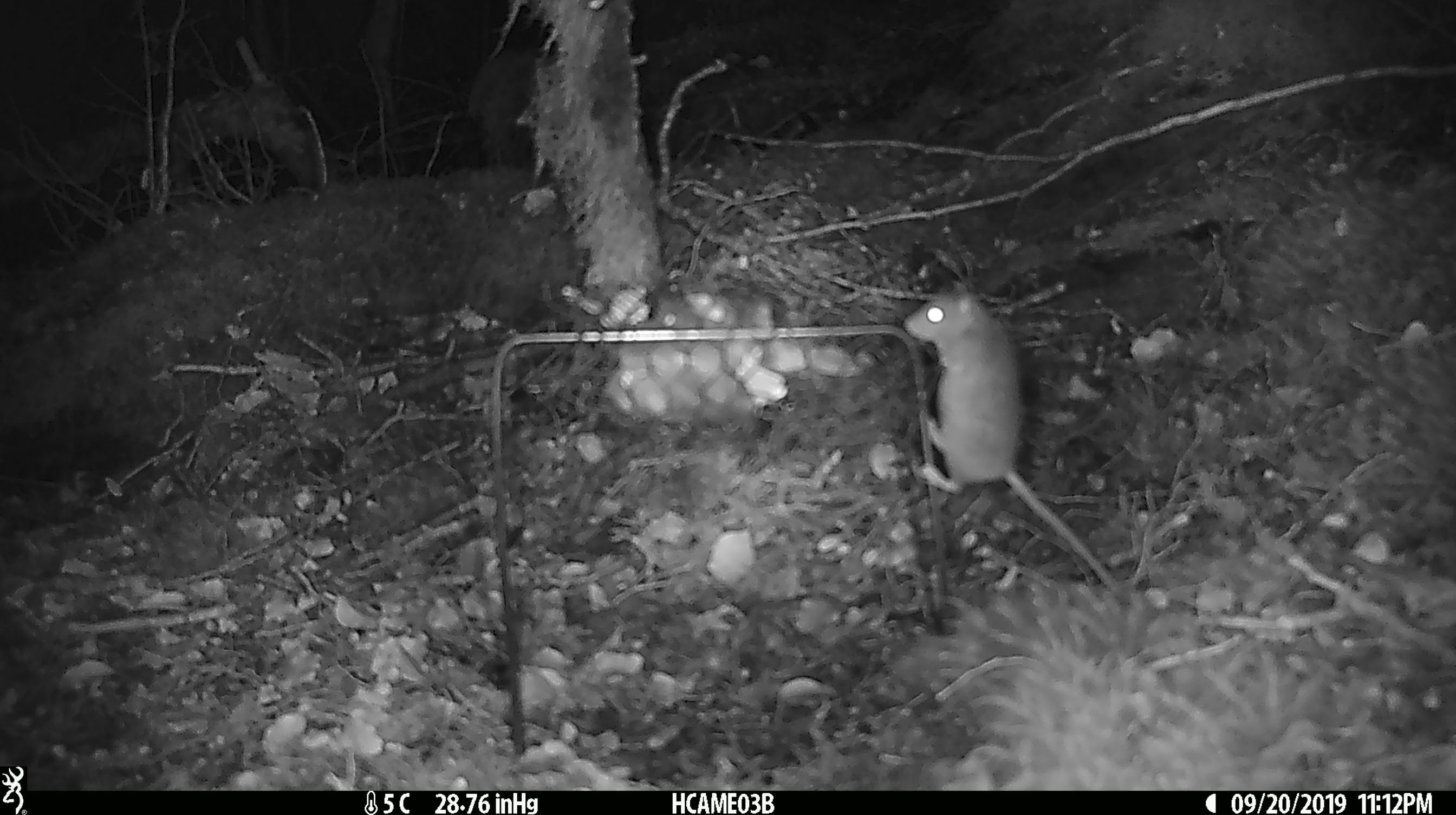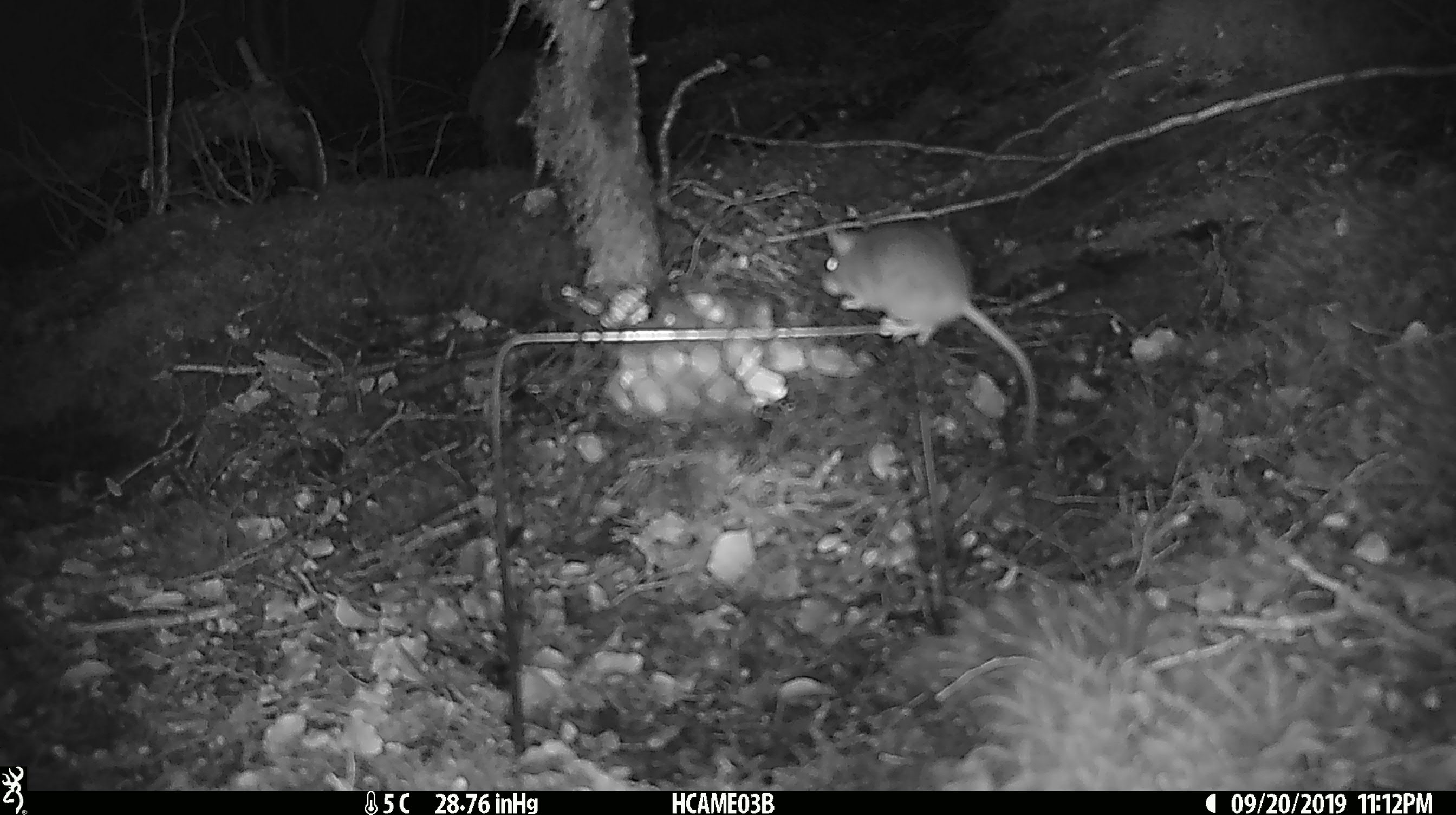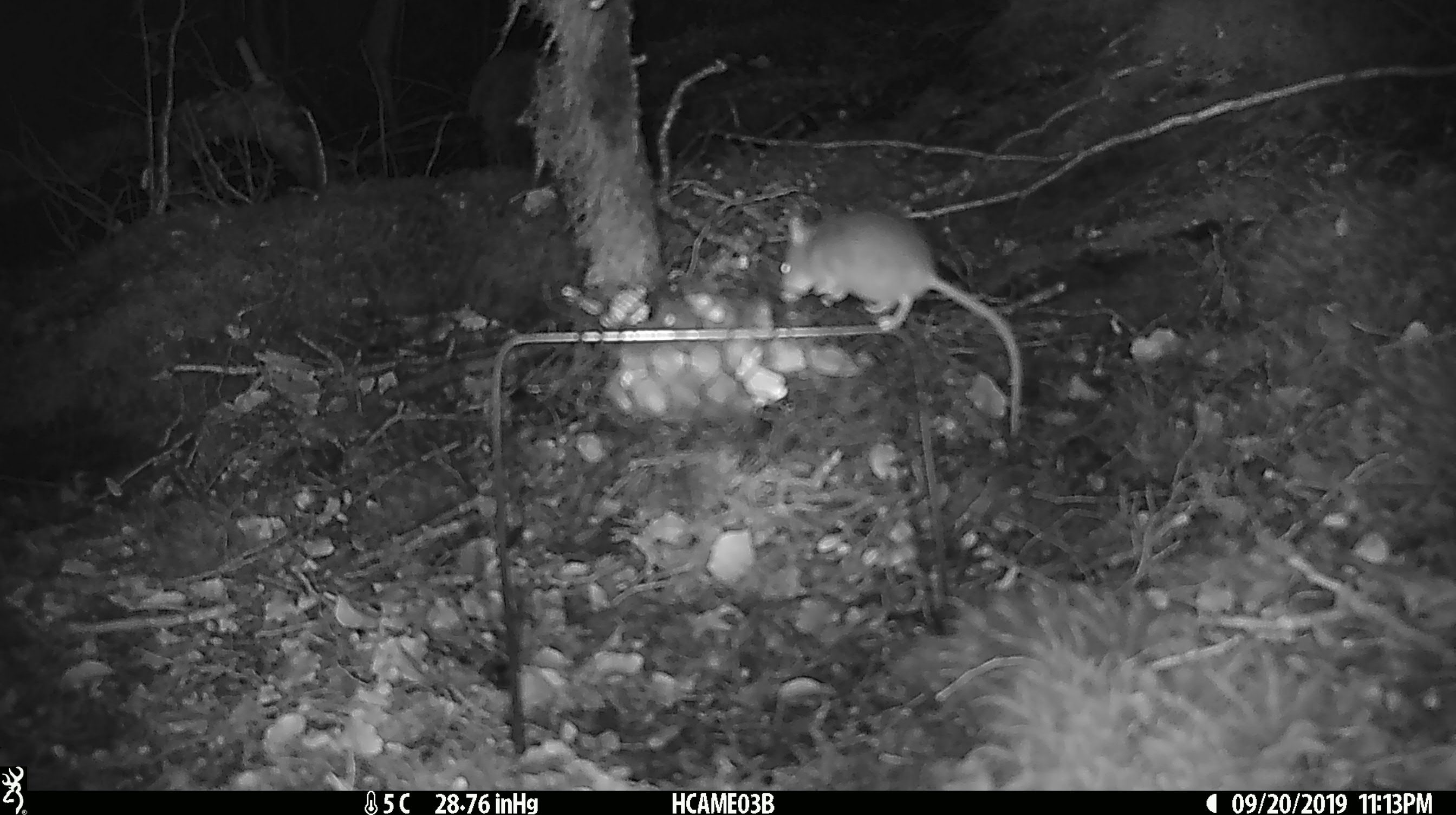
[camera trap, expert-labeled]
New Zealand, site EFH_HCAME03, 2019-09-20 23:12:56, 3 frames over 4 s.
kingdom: Animalia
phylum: Chordata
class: Mammalia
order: Rodentia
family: Muridae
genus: Mus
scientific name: Mus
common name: mouse